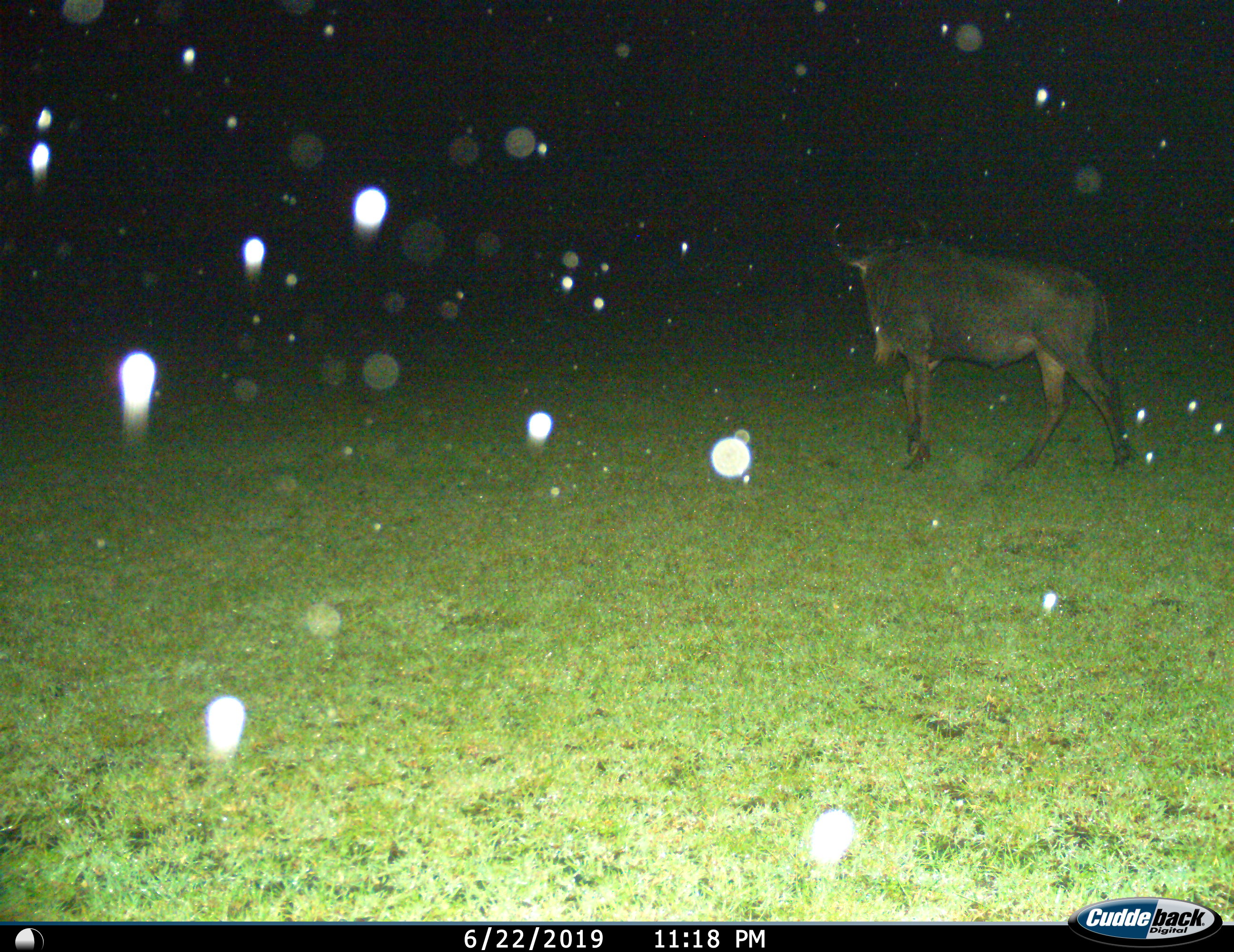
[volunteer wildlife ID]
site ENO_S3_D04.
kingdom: Animalia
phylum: Chordata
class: Mammalia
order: Artiodactyla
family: Bovidae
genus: Connochaetes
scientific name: Connochaetes taurinus taurinus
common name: blue wildebeest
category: wildebeestblue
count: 1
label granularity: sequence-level